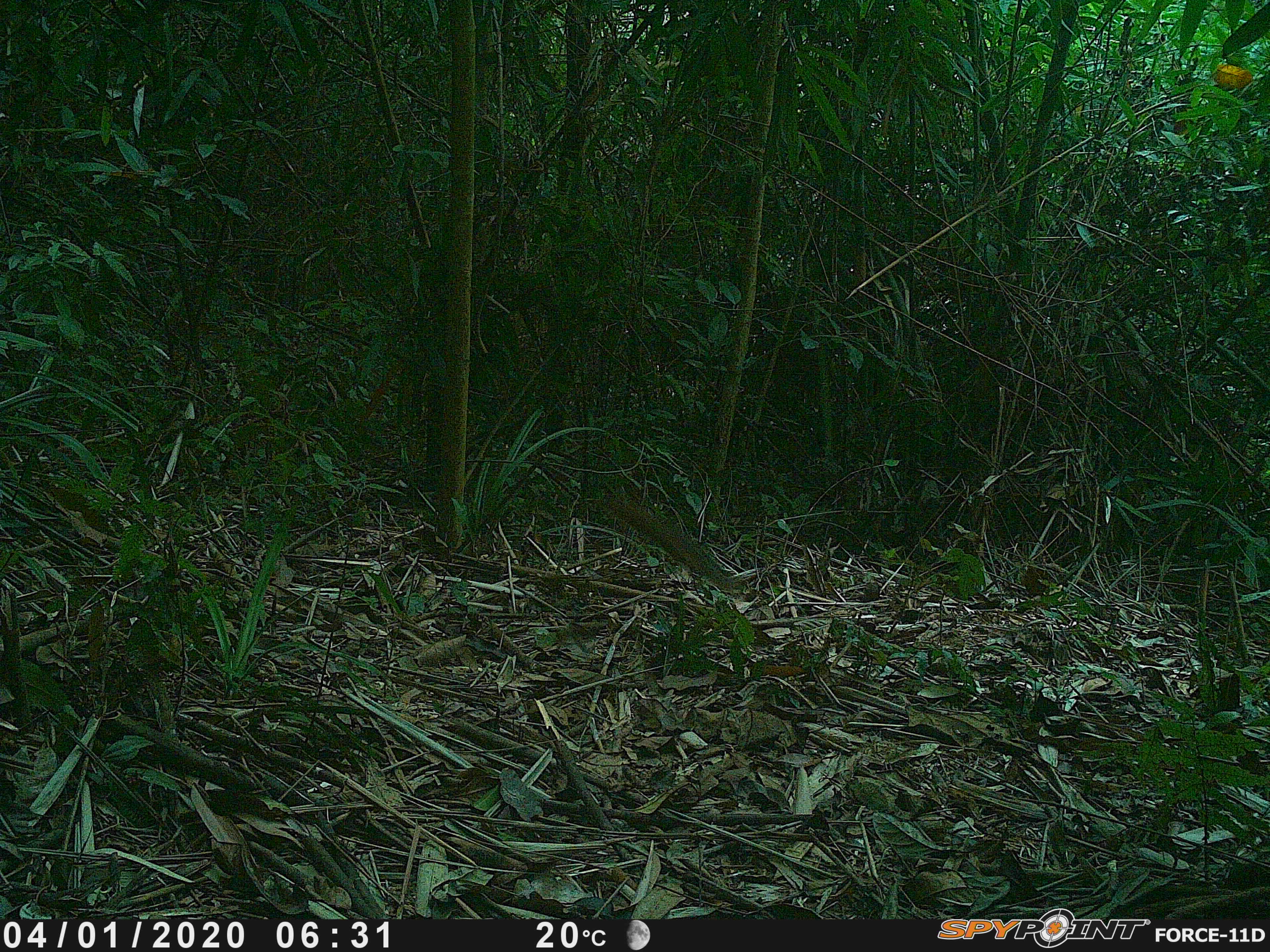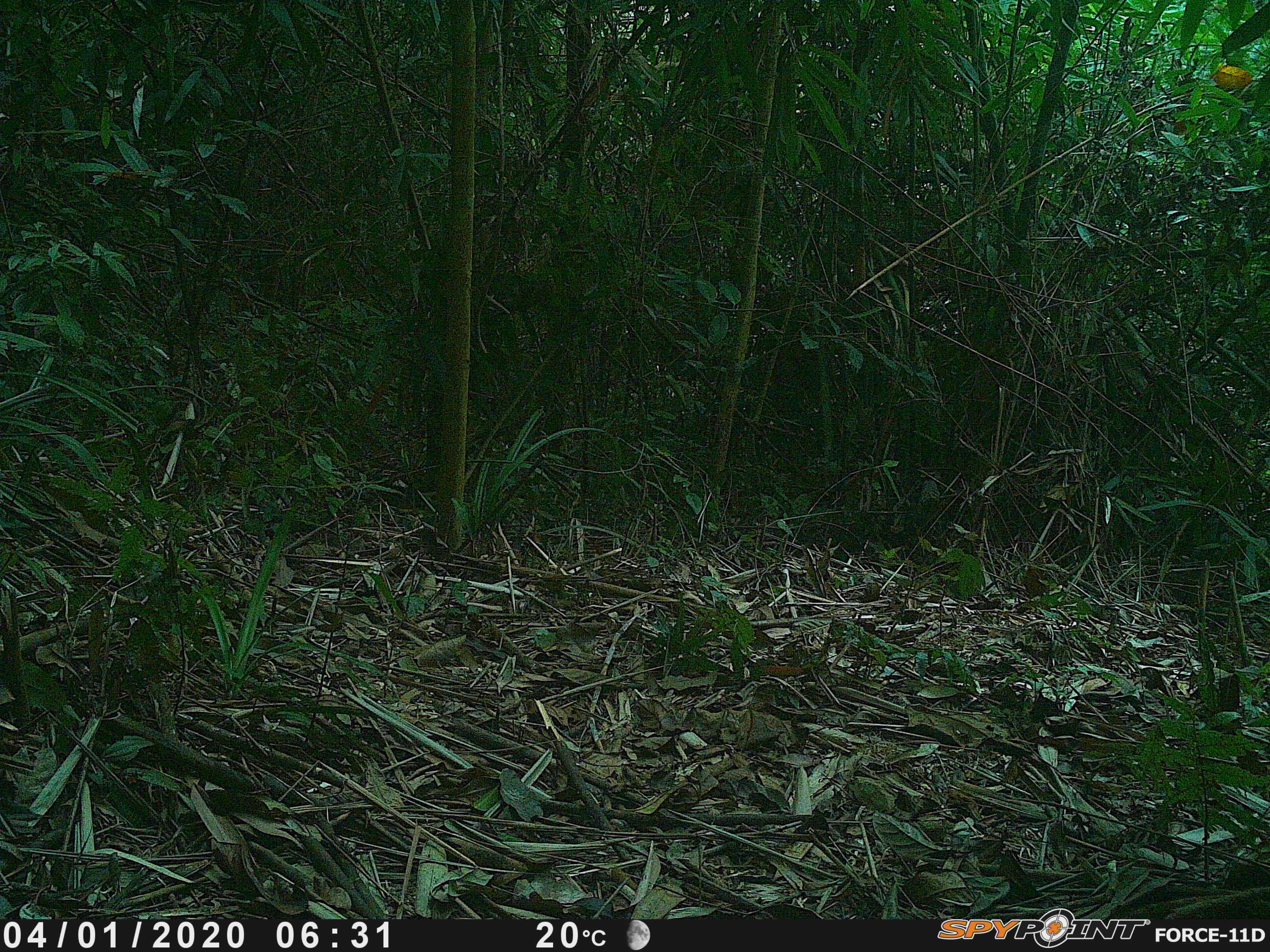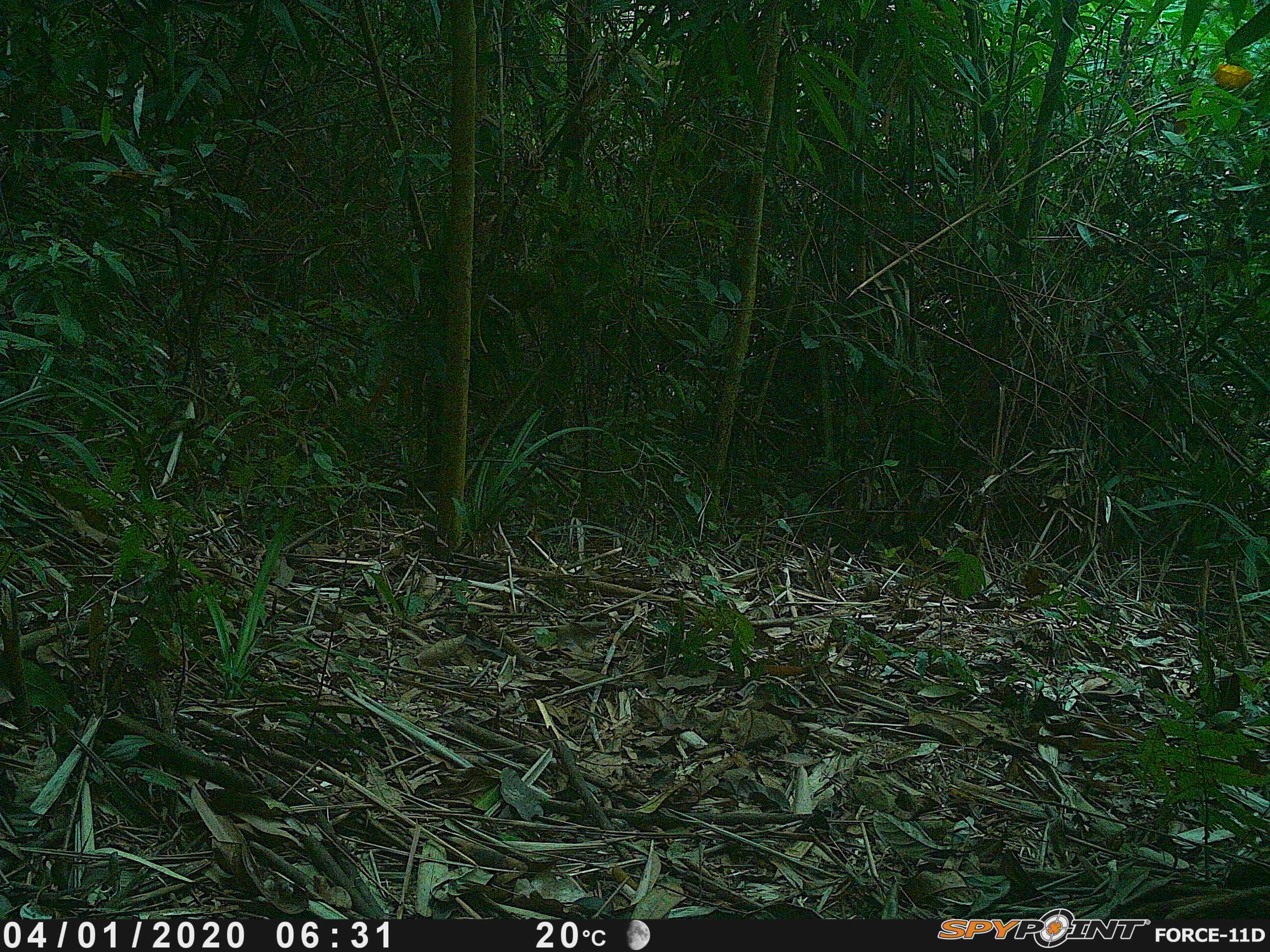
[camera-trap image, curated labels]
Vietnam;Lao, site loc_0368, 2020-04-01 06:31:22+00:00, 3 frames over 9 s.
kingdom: Animalia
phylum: Chordata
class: Mammalia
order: Rodentia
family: Sciuridae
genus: Dremomys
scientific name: Dremomys rufigenis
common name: red-cheeked squirrel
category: red cheeked squirrel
Red cheeked squirrel (red-cheeked squirrel) (Dremomys rufigenis). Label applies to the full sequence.